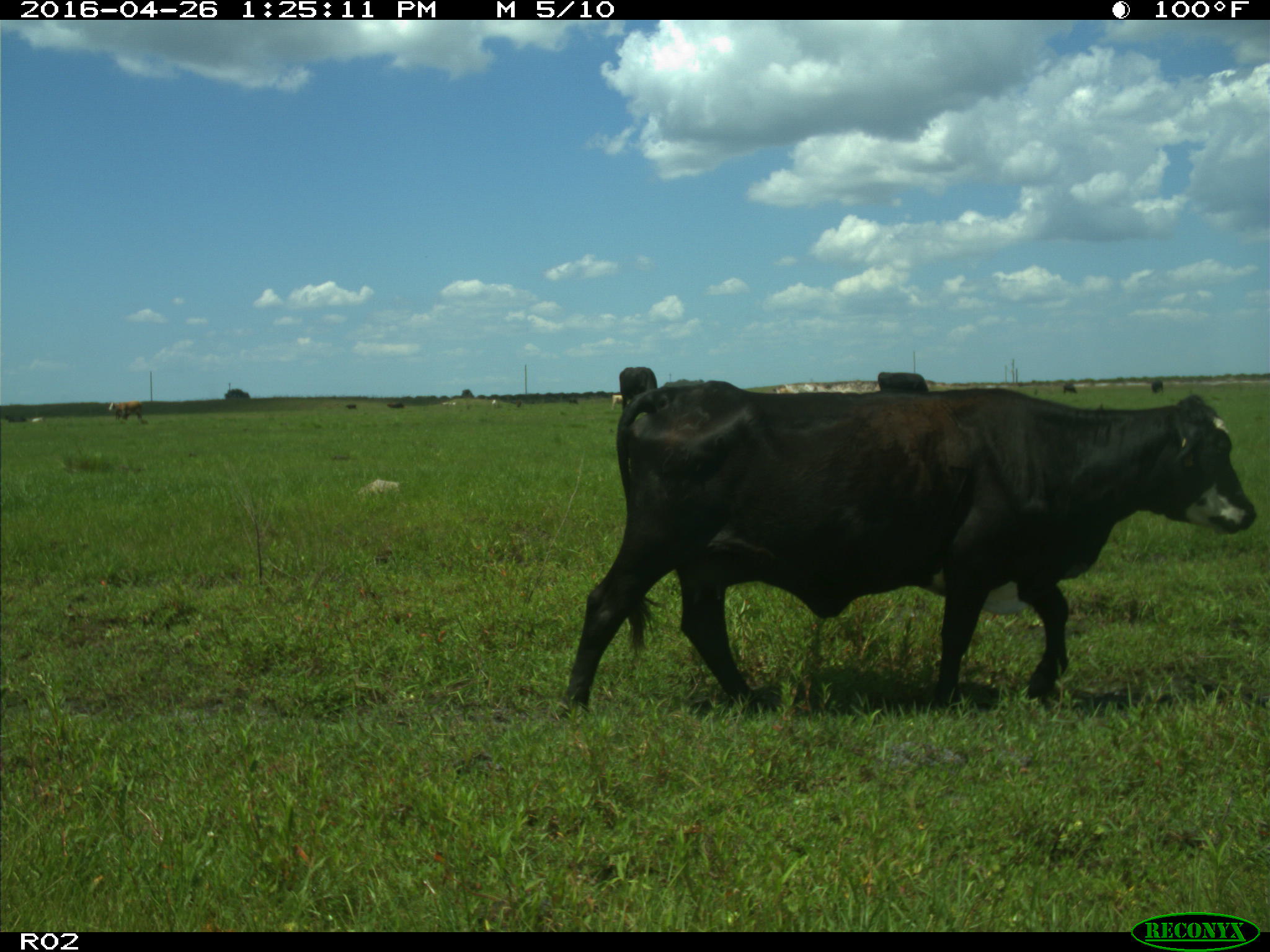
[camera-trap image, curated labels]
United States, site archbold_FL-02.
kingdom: Animalia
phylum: Chordata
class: Mammalia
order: Artiodactyla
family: Bovidae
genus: Bos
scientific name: Bos taurus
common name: domestic cow